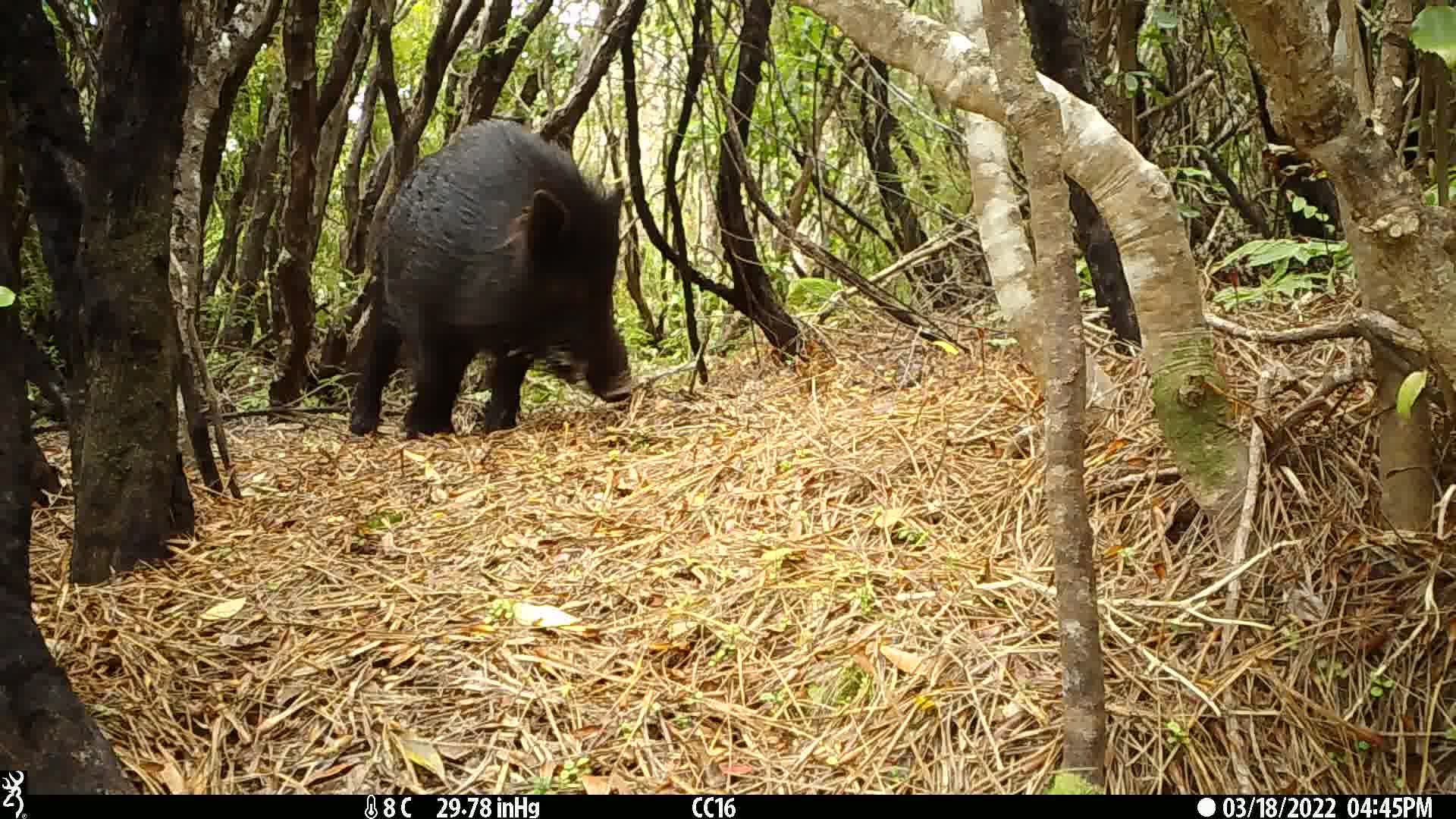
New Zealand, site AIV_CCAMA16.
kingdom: Animalia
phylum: Chordata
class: Mammalia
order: Artiodactyla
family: Suidae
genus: Sus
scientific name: Sus scrofa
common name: pig